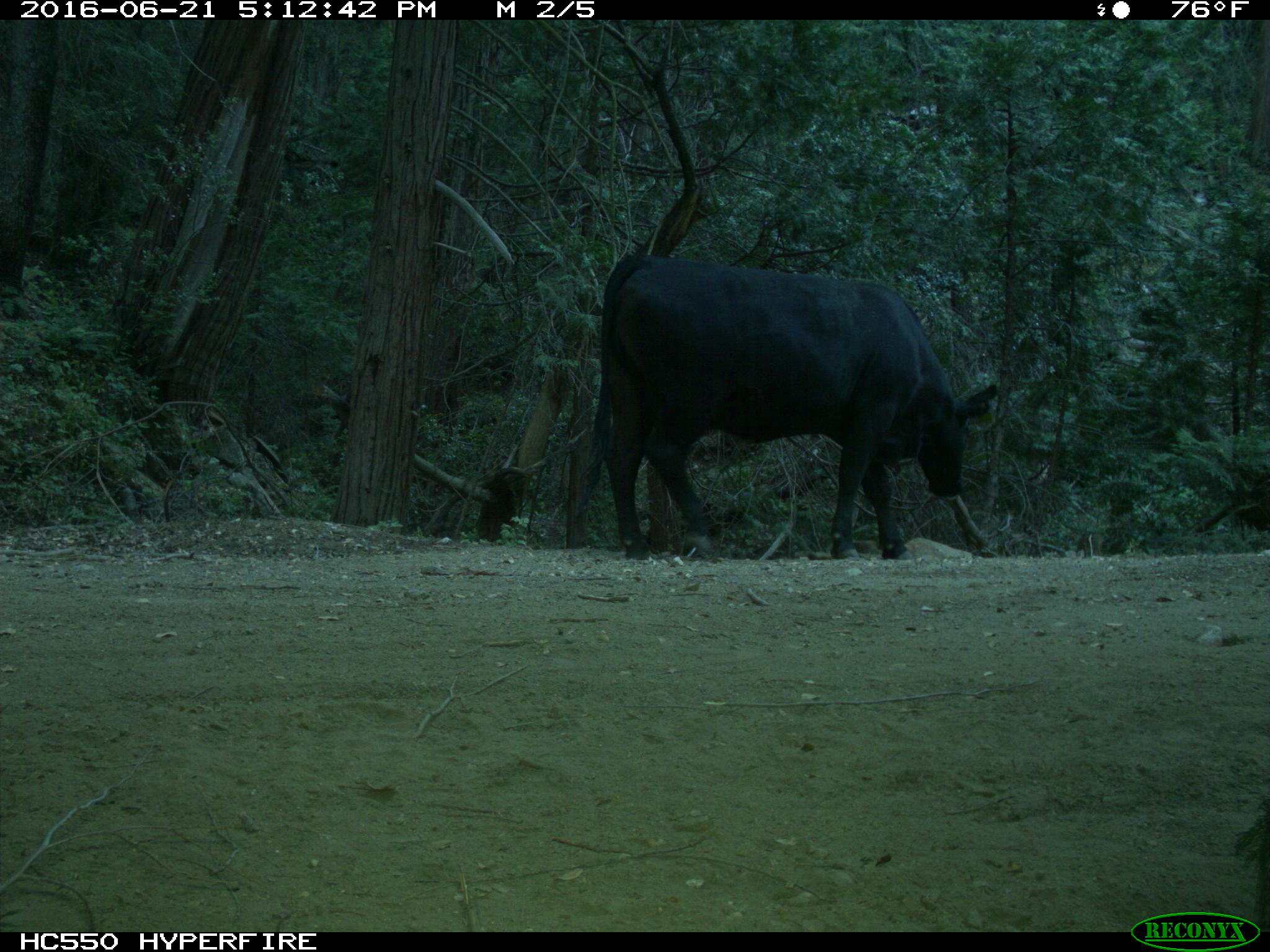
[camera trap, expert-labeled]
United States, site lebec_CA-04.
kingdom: Animalia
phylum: Chordata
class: Mammalia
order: Artiodactyla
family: Bovidae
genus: Bos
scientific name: Bos taurus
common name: domestic cow